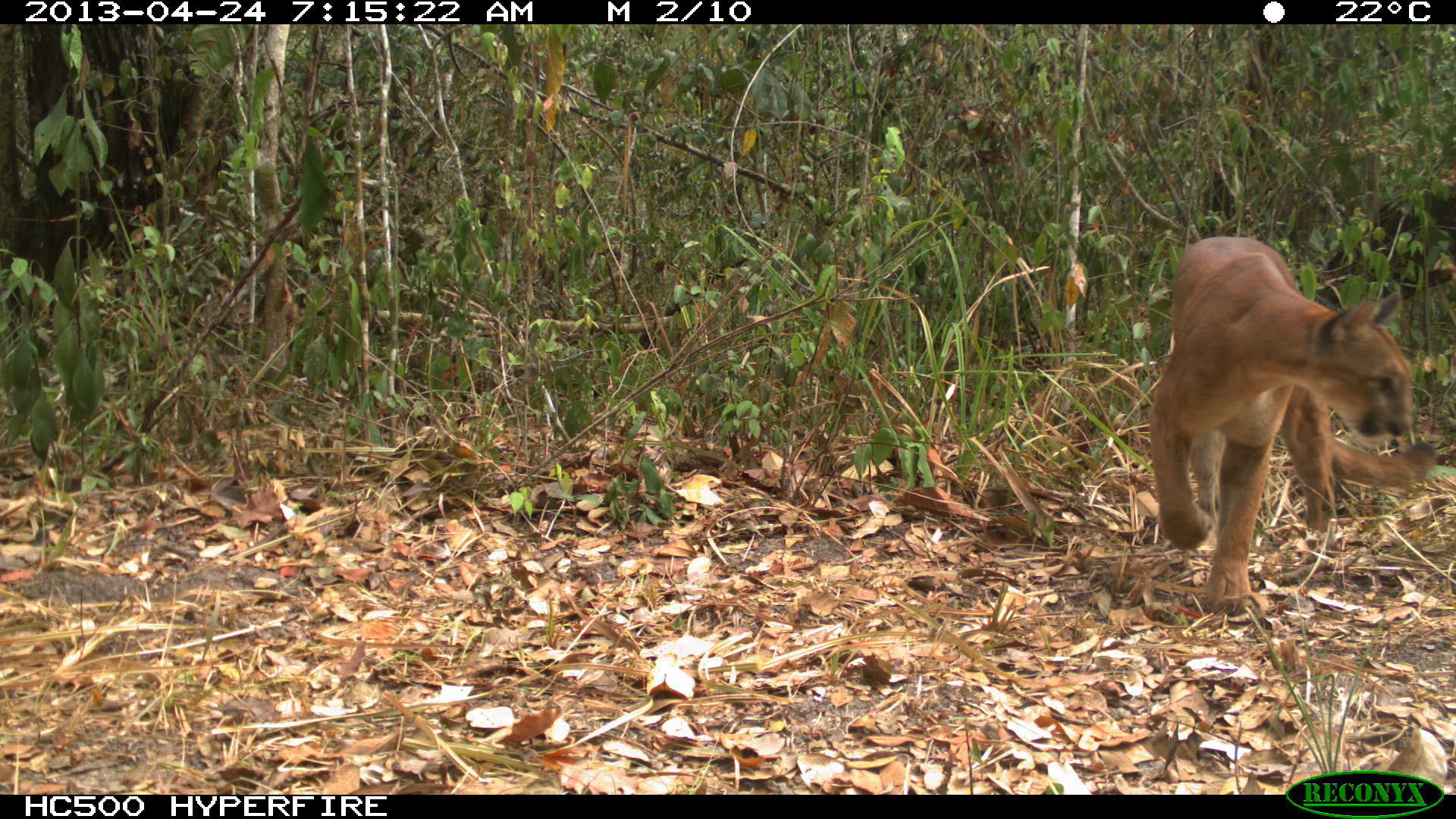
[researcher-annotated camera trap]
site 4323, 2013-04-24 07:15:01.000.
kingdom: Animalia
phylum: Chordata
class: Mammalia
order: Carnivora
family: Felidae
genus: Puma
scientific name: Puma concolor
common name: mountain lion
Puma concolor (mountain lion), count 1.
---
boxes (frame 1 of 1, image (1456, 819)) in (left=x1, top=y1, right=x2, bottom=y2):
puma concolor: (left=1146, top=233, right=1439, bottom=617)